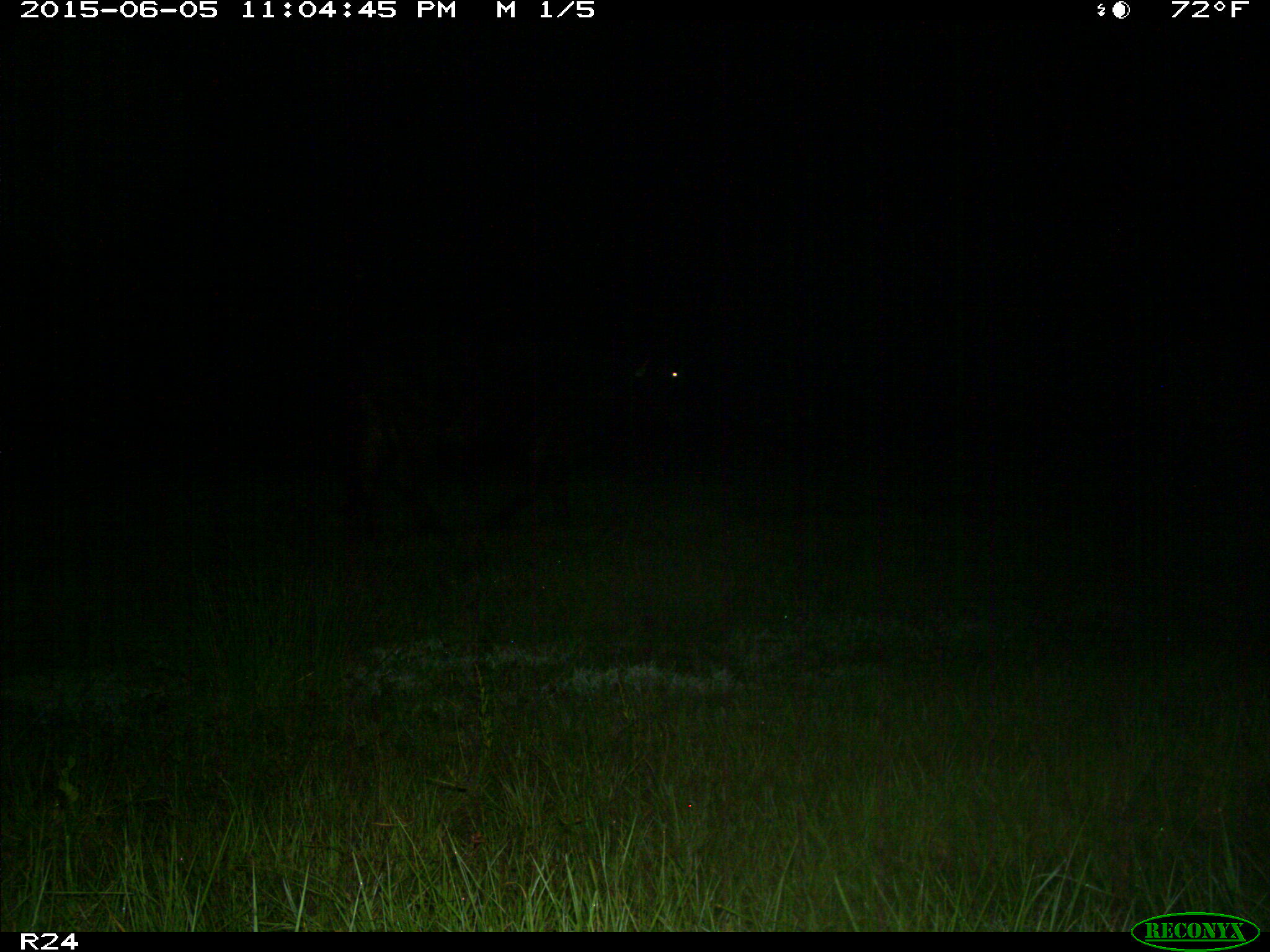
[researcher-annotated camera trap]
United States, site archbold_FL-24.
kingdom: Animalia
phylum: Chordata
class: Mammalia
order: Artiodactyla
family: Bovidae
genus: Bos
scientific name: Bos taurus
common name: domestic cow